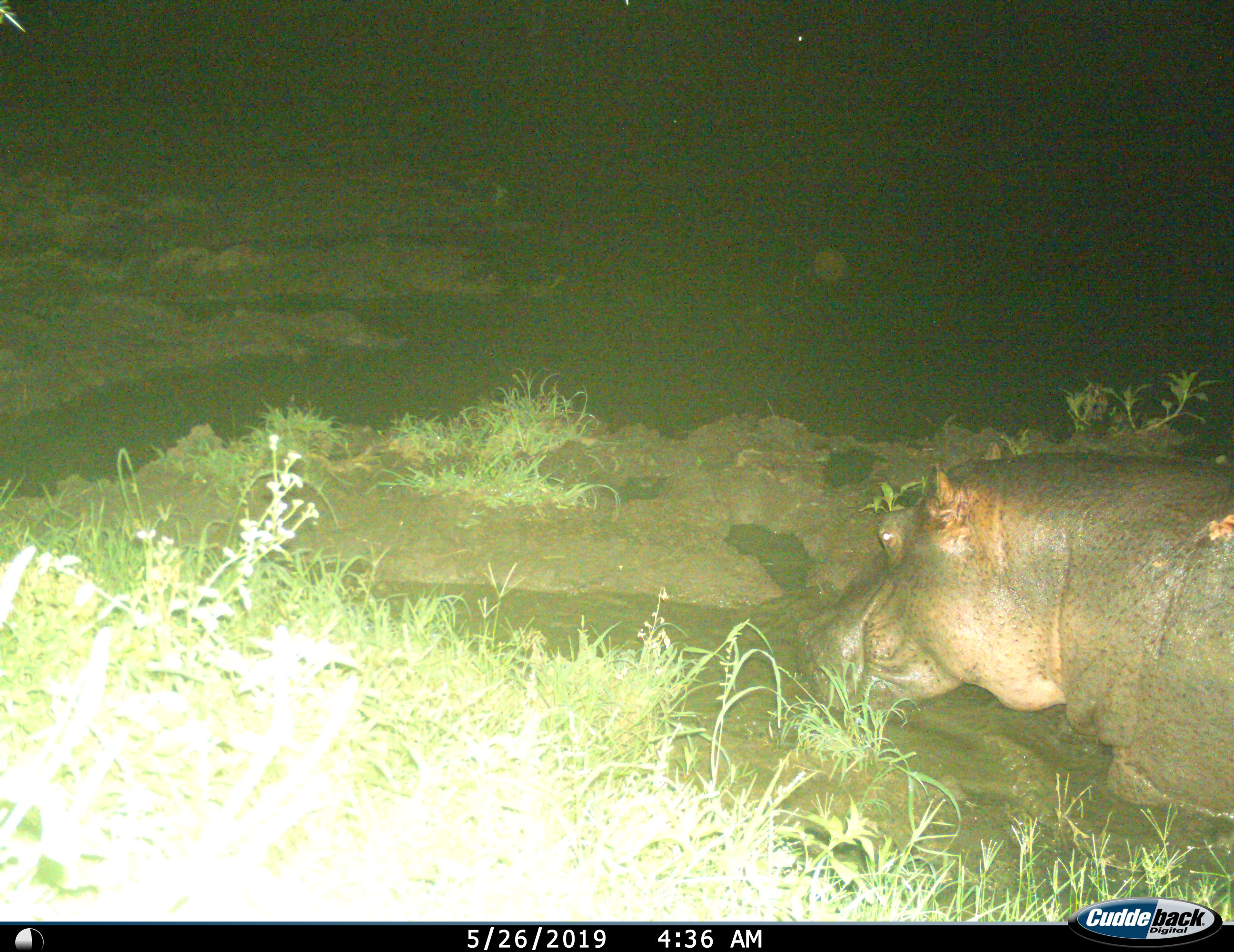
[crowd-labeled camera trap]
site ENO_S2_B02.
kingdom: Animalia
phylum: Chordata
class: Mammalia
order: Artiodactyla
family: Hippopotamidae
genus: Hippopotamus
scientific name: Hippopotamus amphibius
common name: hippopotamus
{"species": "hippopotamus (Hippopotamus amphibius)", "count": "1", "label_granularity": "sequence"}